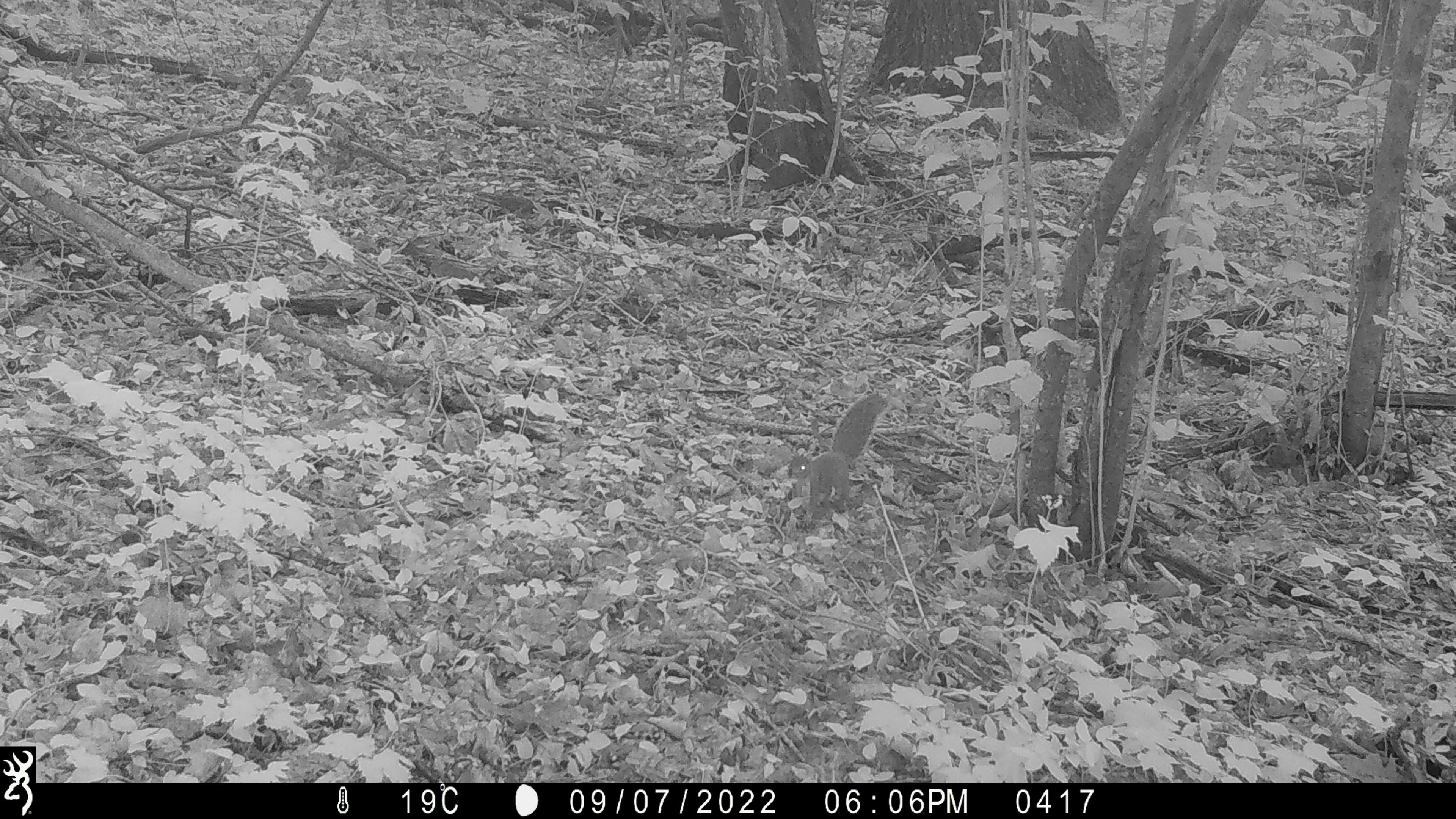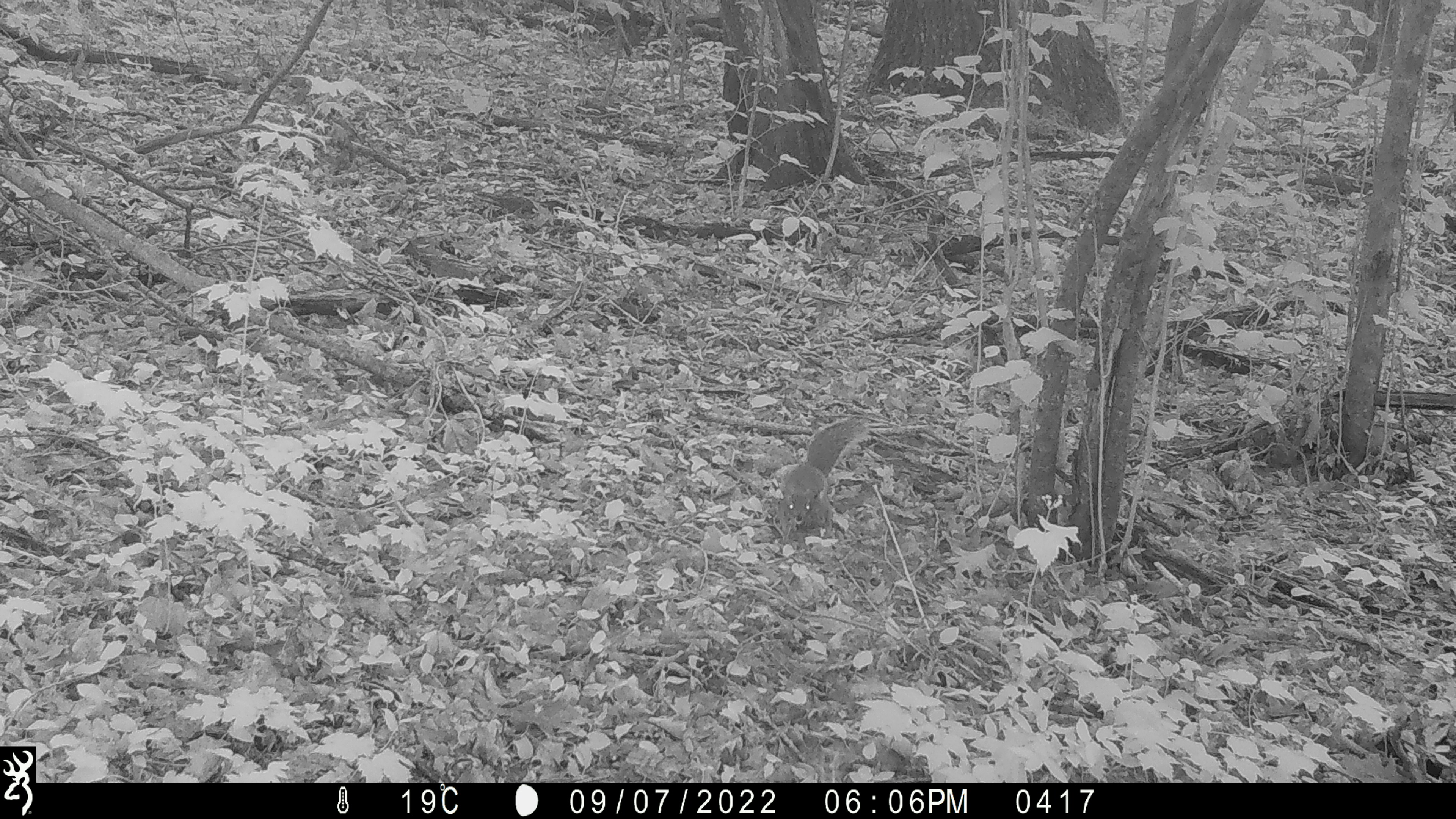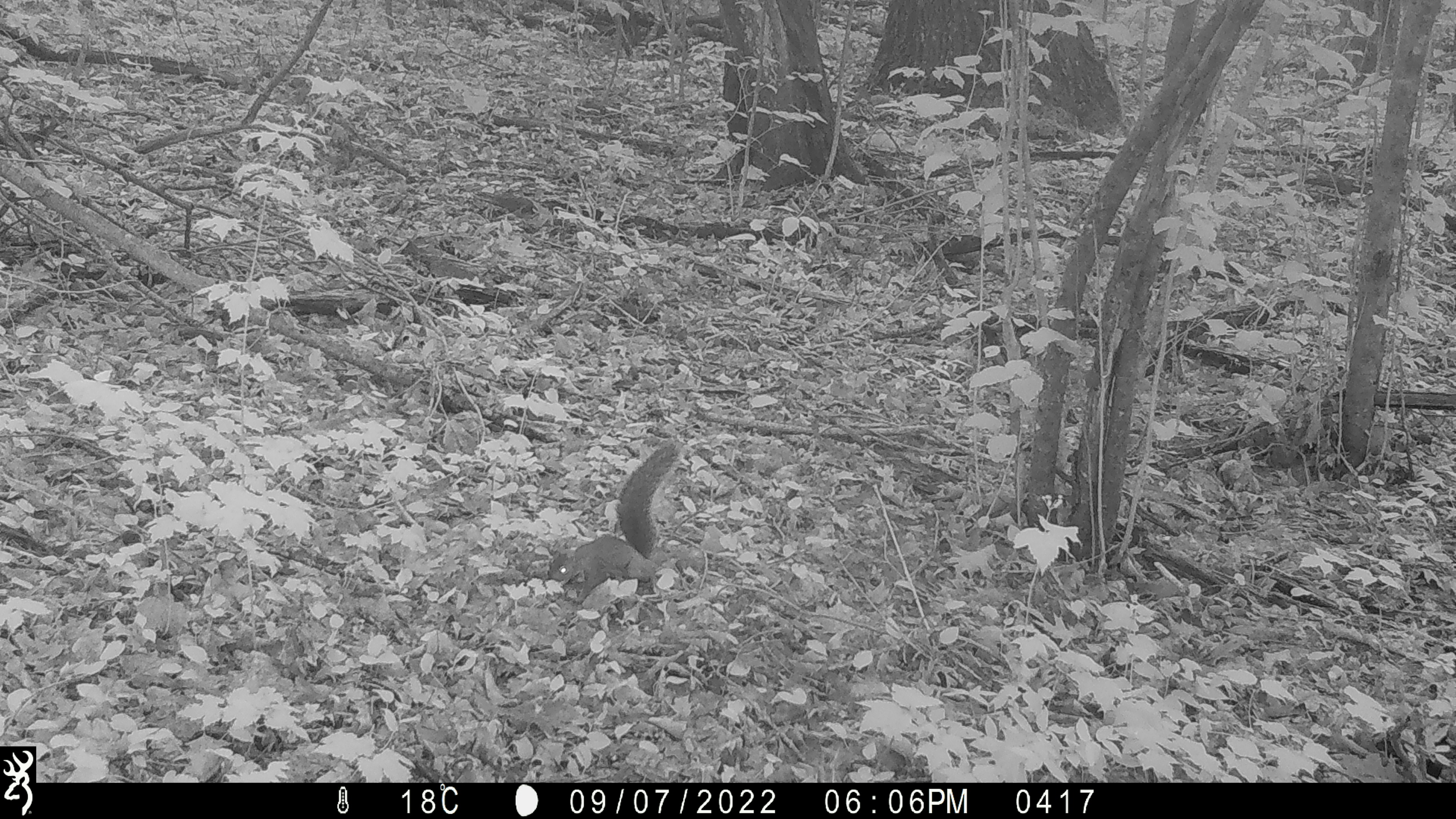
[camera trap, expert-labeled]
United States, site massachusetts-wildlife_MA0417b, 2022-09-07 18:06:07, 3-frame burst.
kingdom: Animalia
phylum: Chordata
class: Mammalia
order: Rodentia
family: Sciuridae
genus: Sciurus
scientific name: Sciurus carolinensis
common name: gray squirrel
Gray squirrel (Sciurus carolinensis).